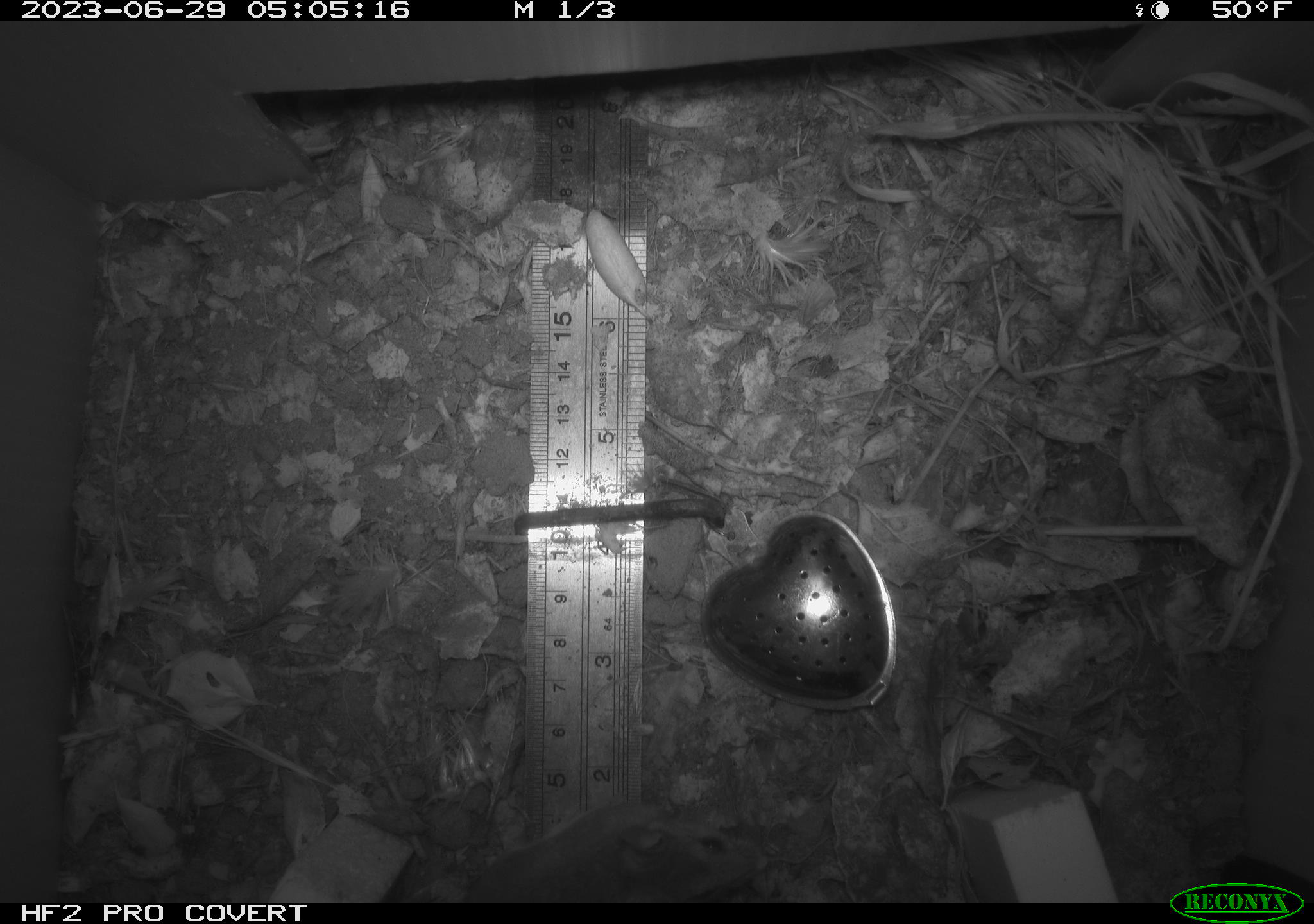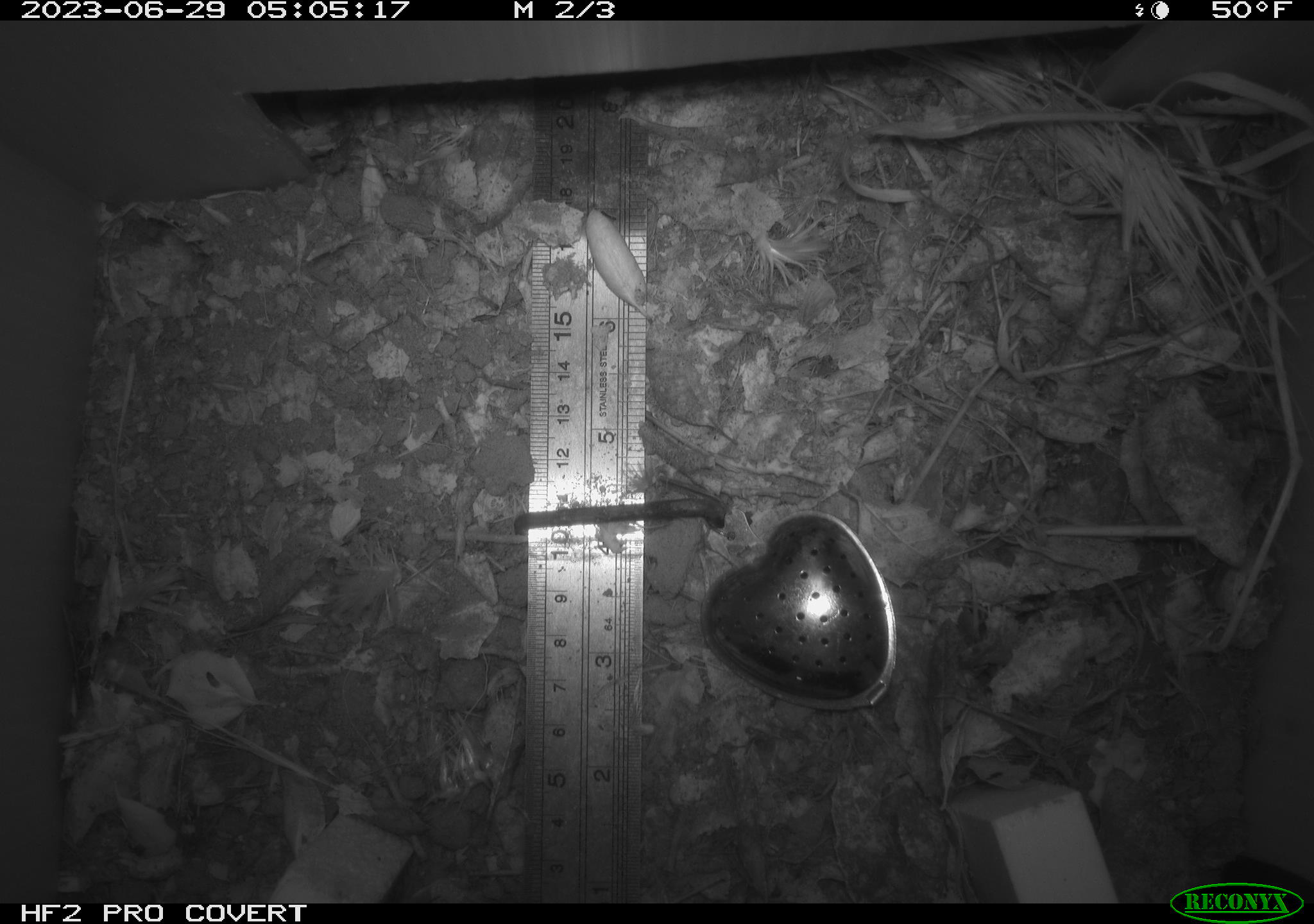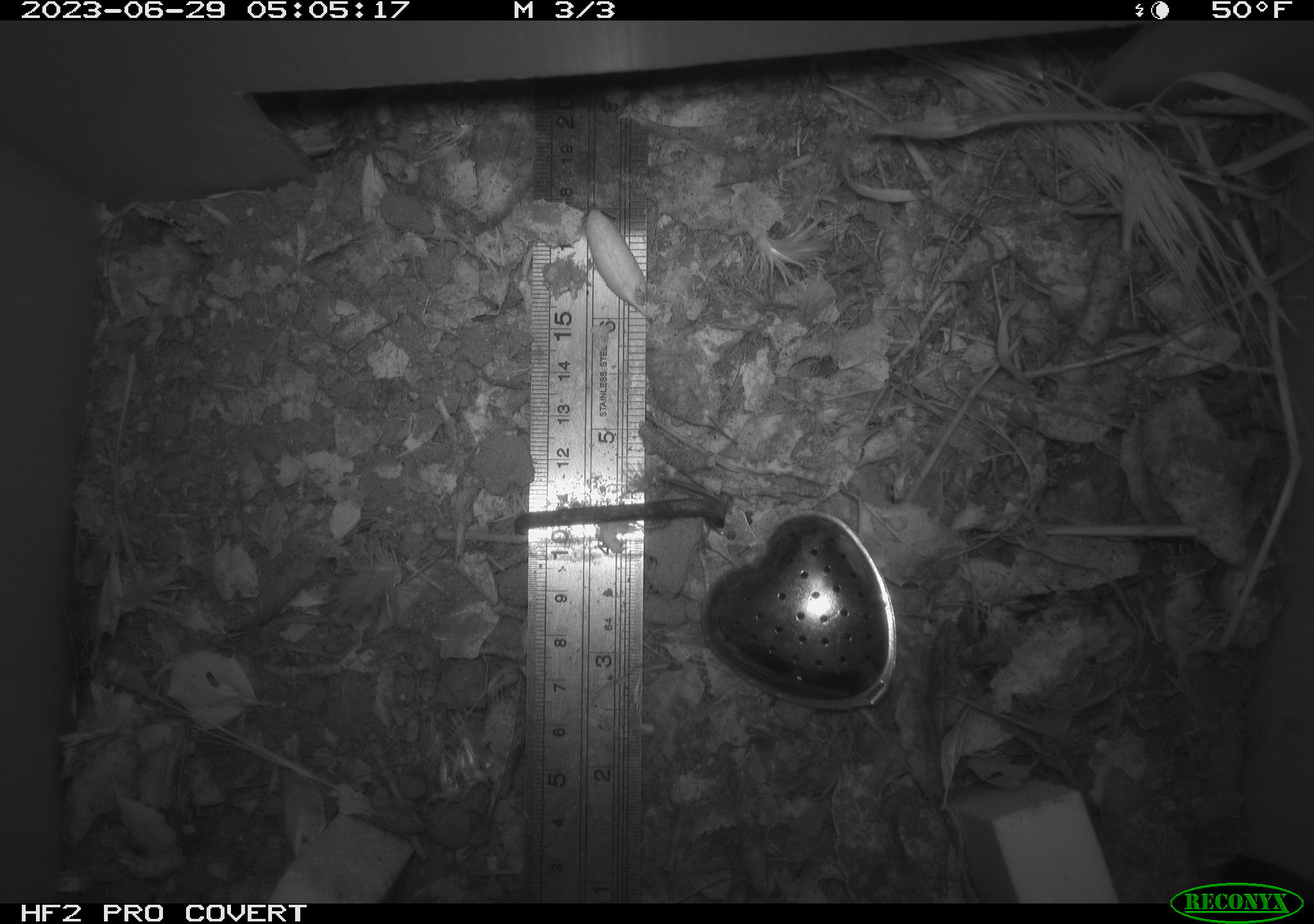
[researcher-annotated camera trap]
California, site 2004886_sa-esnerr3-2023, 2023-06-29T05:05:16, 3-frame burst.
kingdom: Animalia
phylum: Chordata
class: Mammalia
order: Rodentia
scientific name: Rodentia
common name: mouse species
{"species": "mouse species (Rodentia)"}